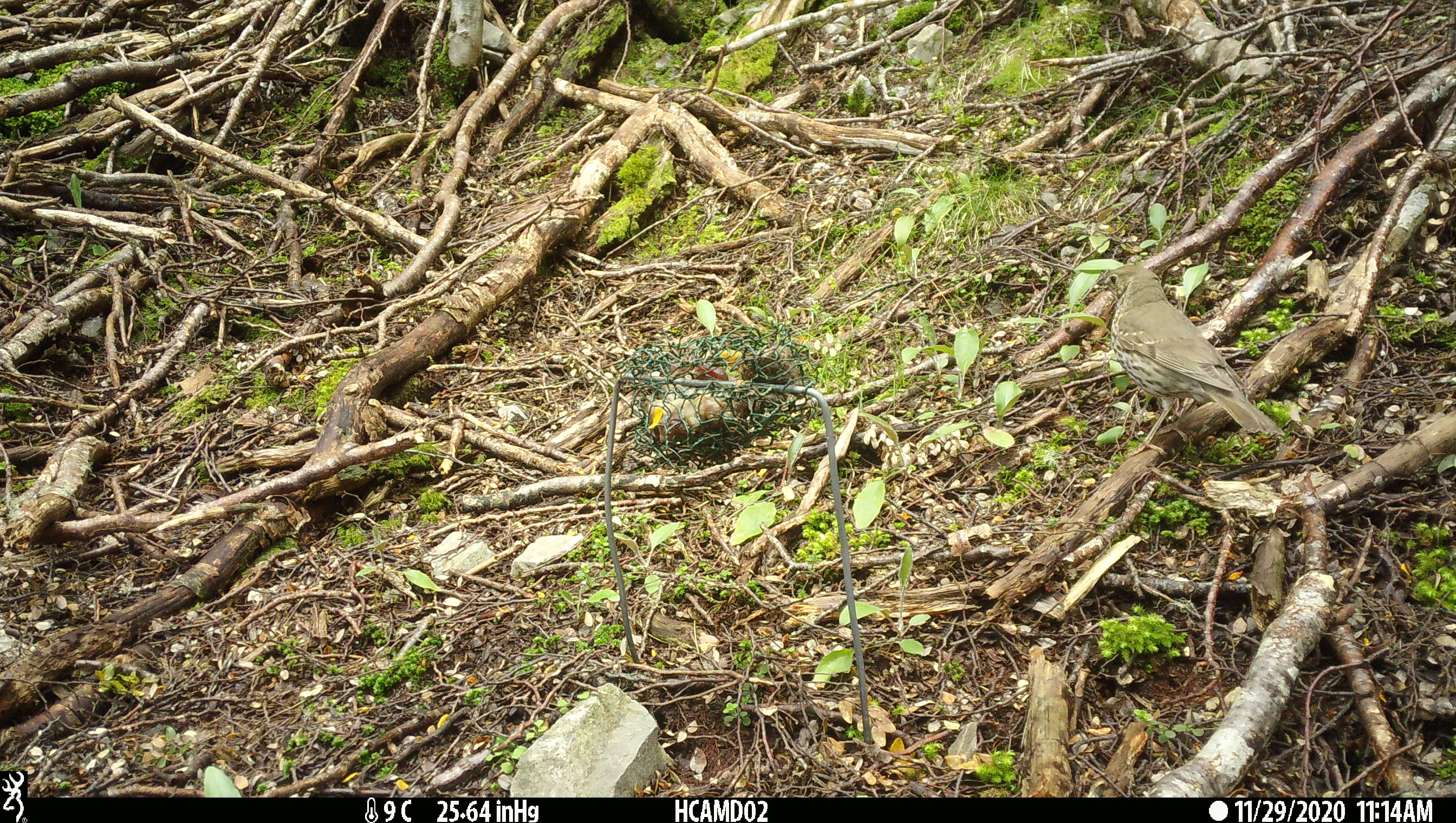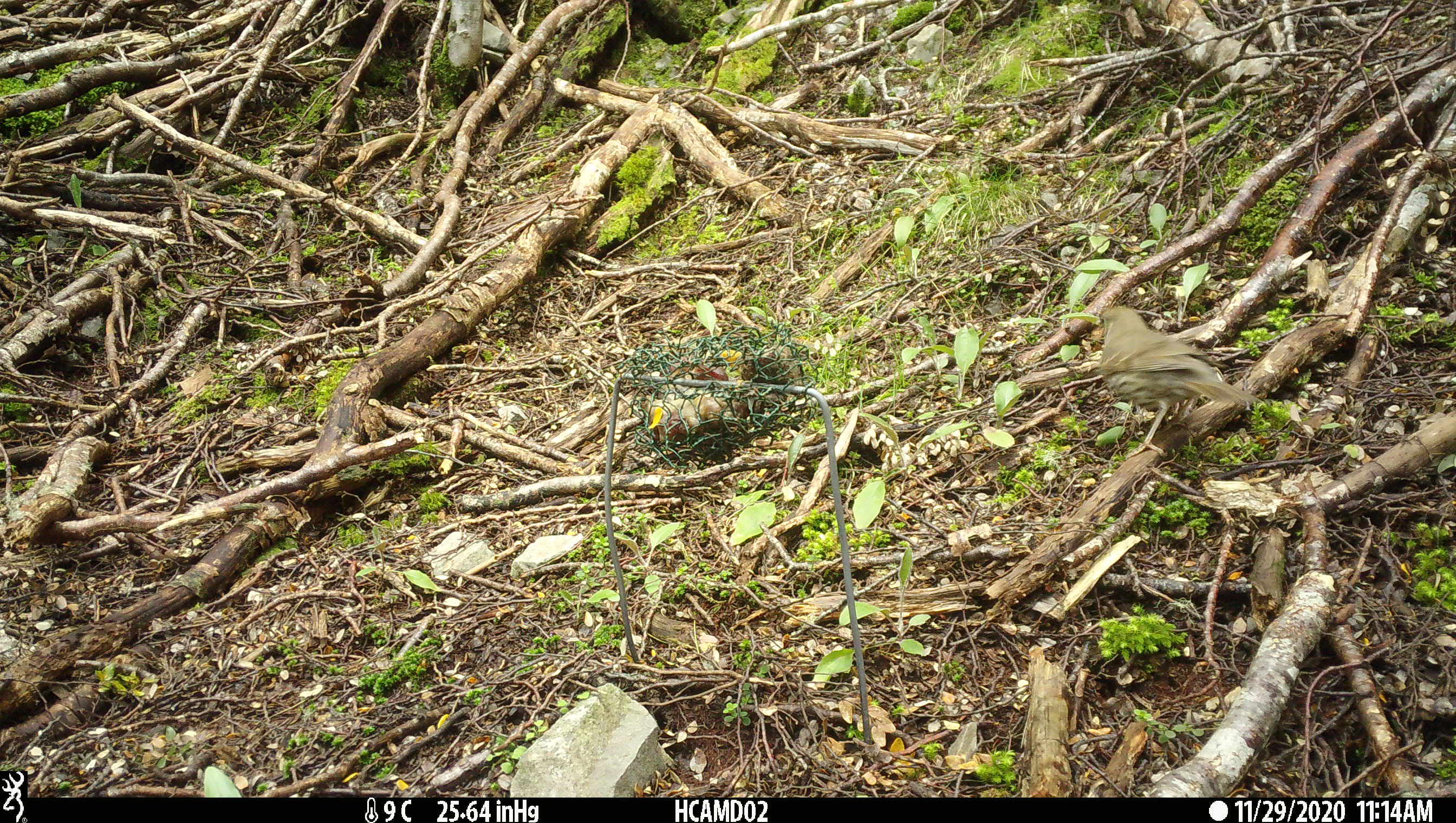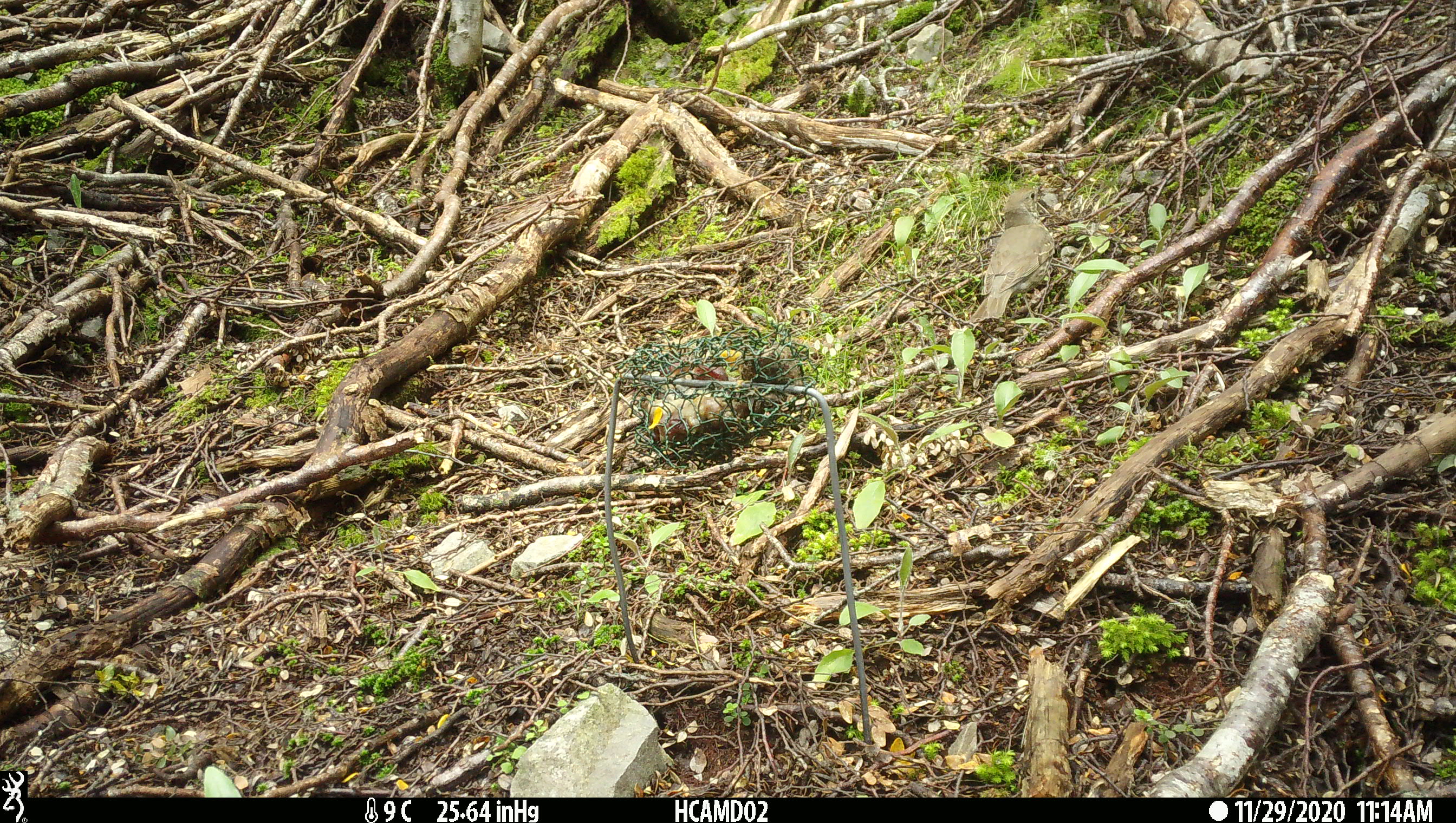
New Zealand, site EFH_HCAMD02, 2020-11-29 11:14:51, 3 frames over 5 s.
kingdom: Animalia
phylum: Chordata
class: Aves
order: Passeriformes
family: Turdidae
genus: Turdus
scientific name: Turdus philomelos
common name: song thrush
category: thrush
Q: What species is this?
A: Thrush (song thrush) (Turdus philomelos).